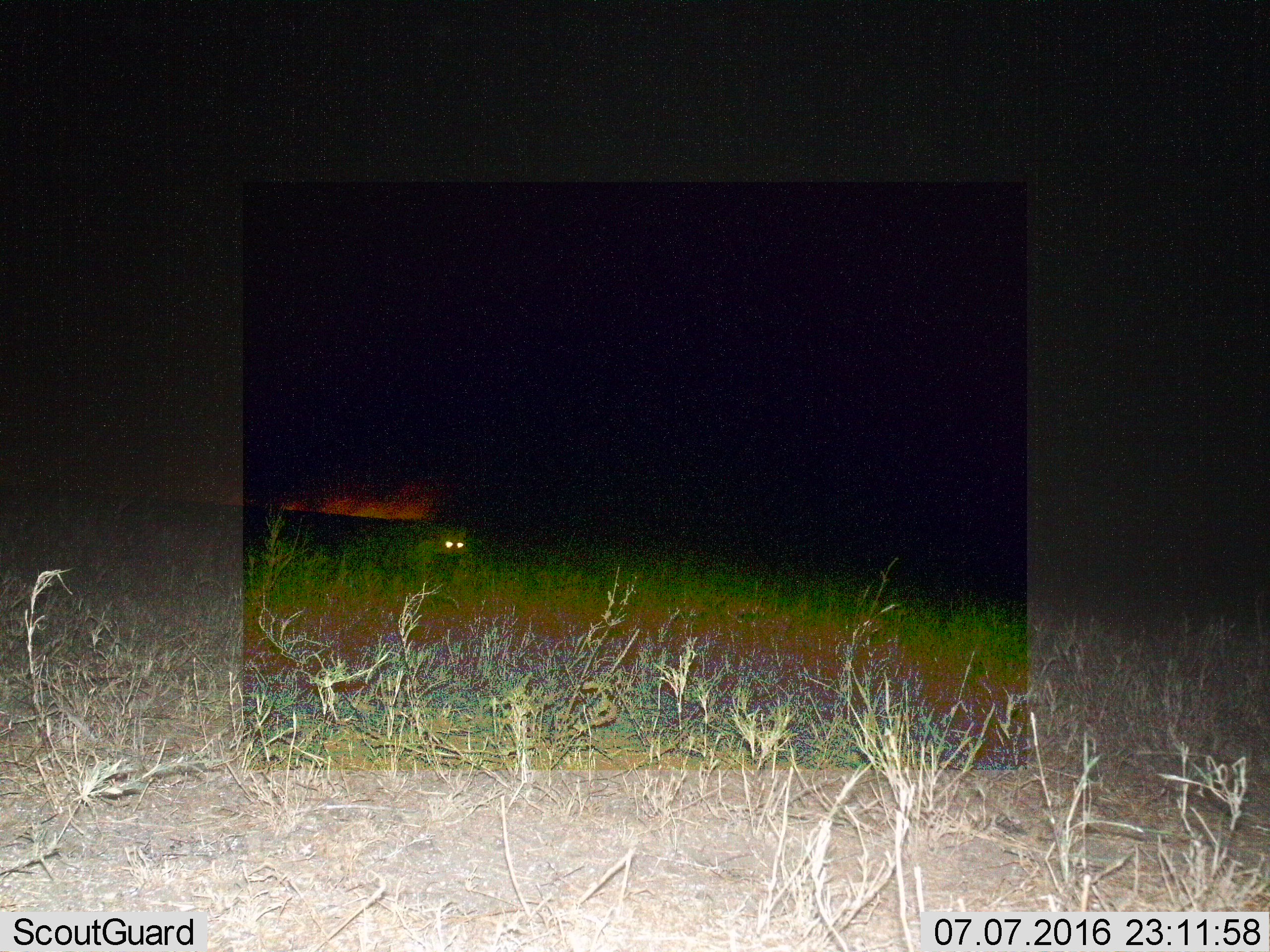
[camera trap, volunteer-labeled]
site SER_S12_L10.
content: unidentified animal